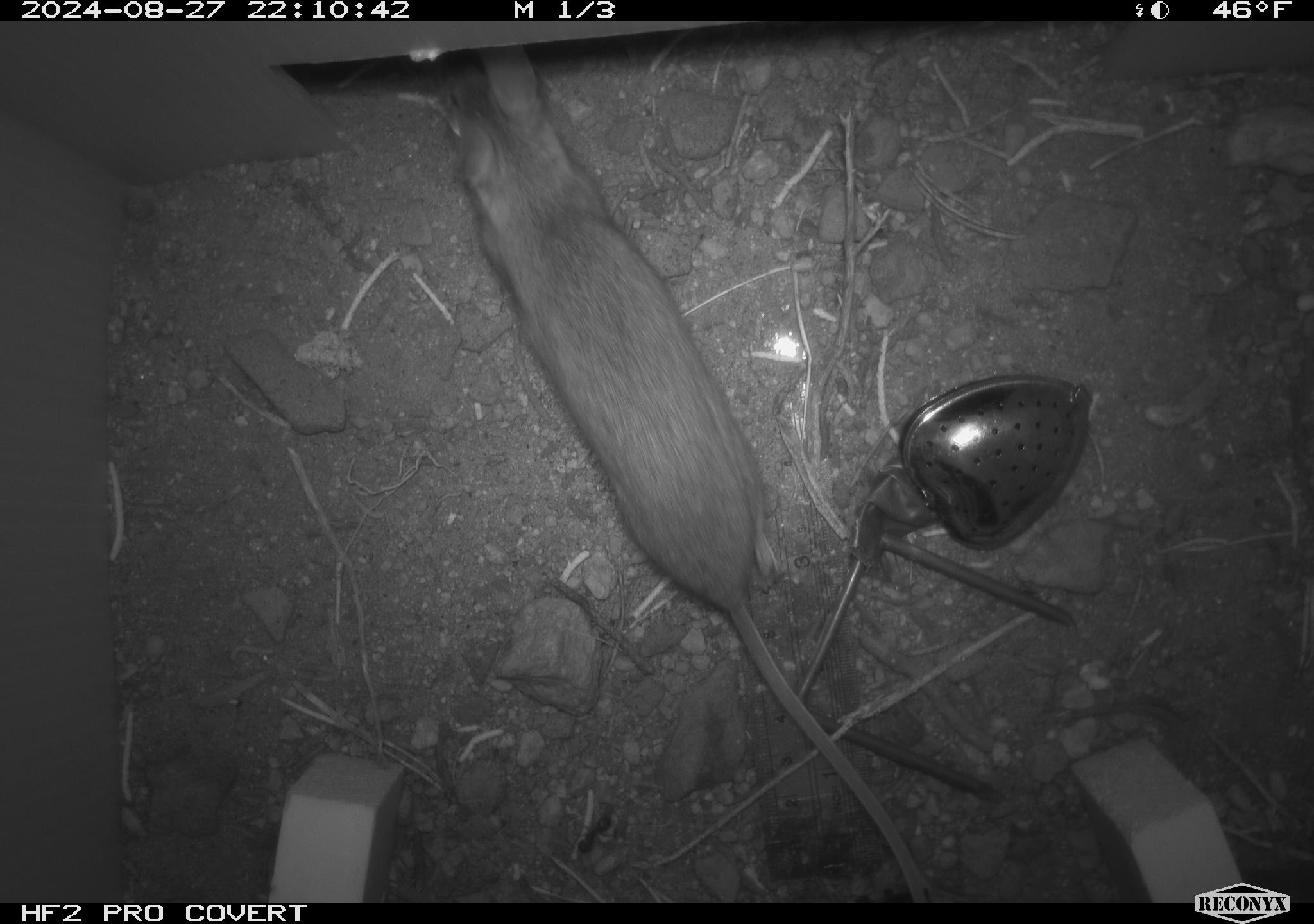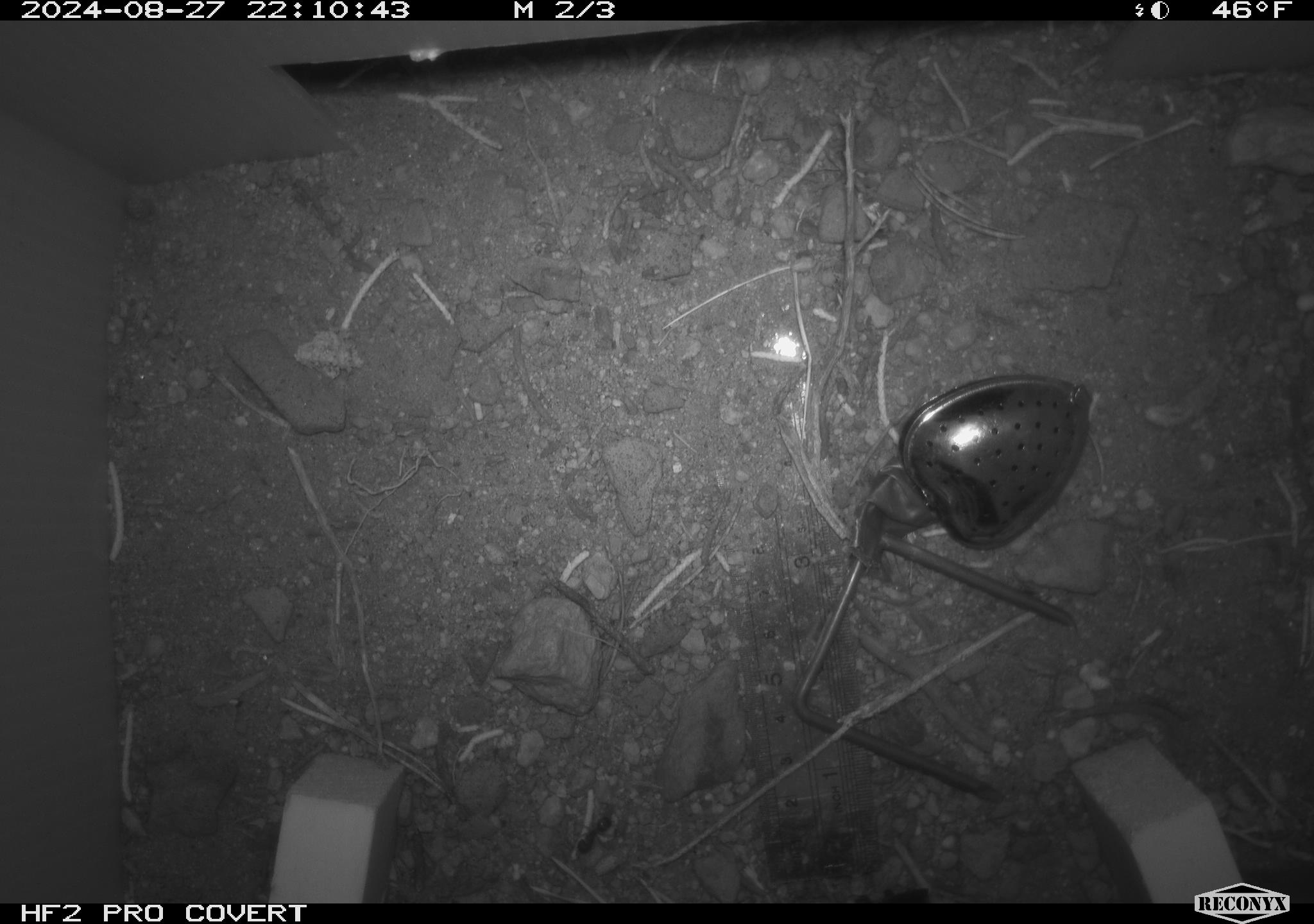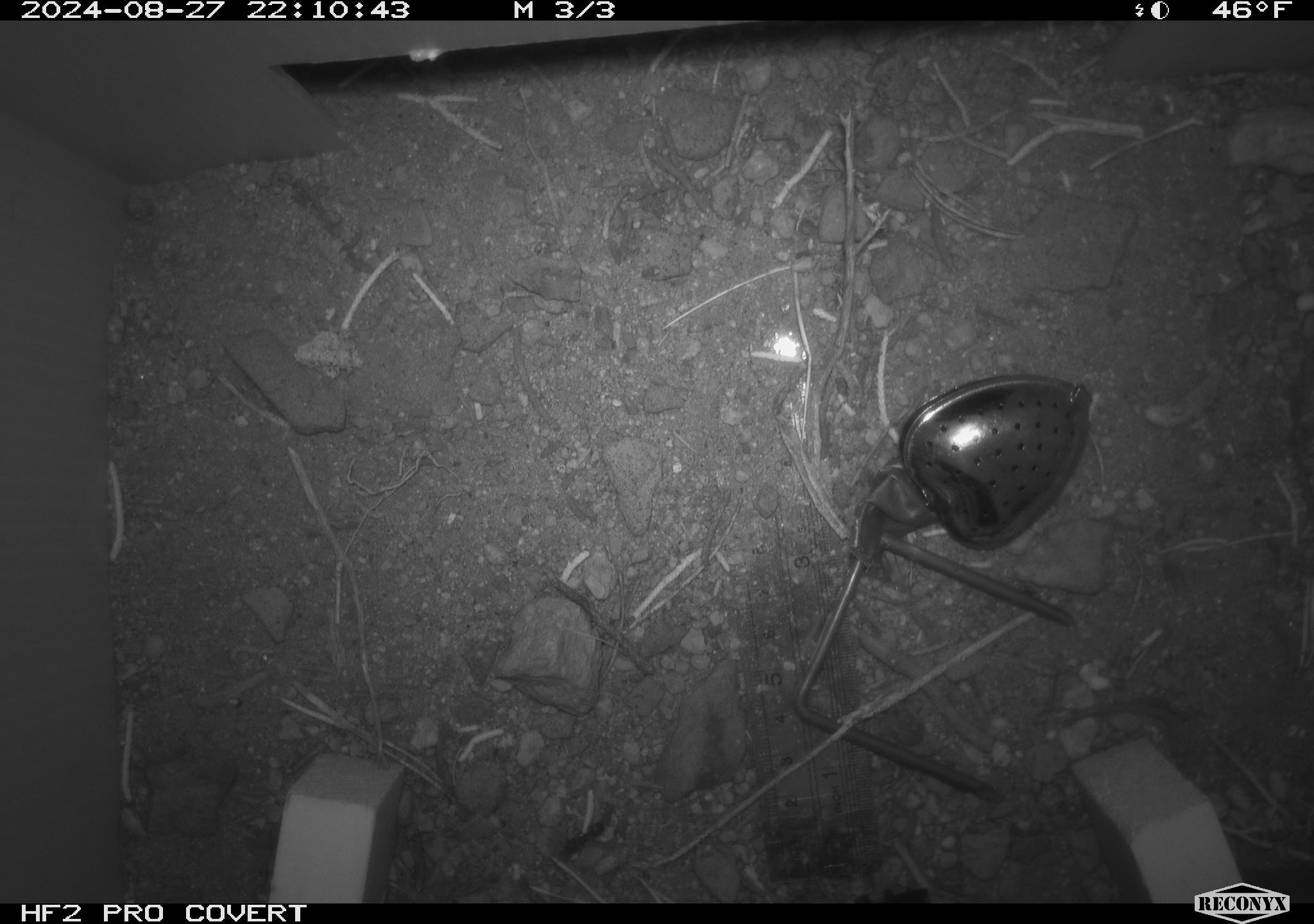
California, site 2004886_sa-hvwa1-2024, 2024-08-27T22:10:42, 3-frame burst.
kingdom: Animalia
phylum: Chordata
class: Mammalia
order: Rodentia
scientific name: Rodentia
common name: mouse species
Mouse species (Rodentia).